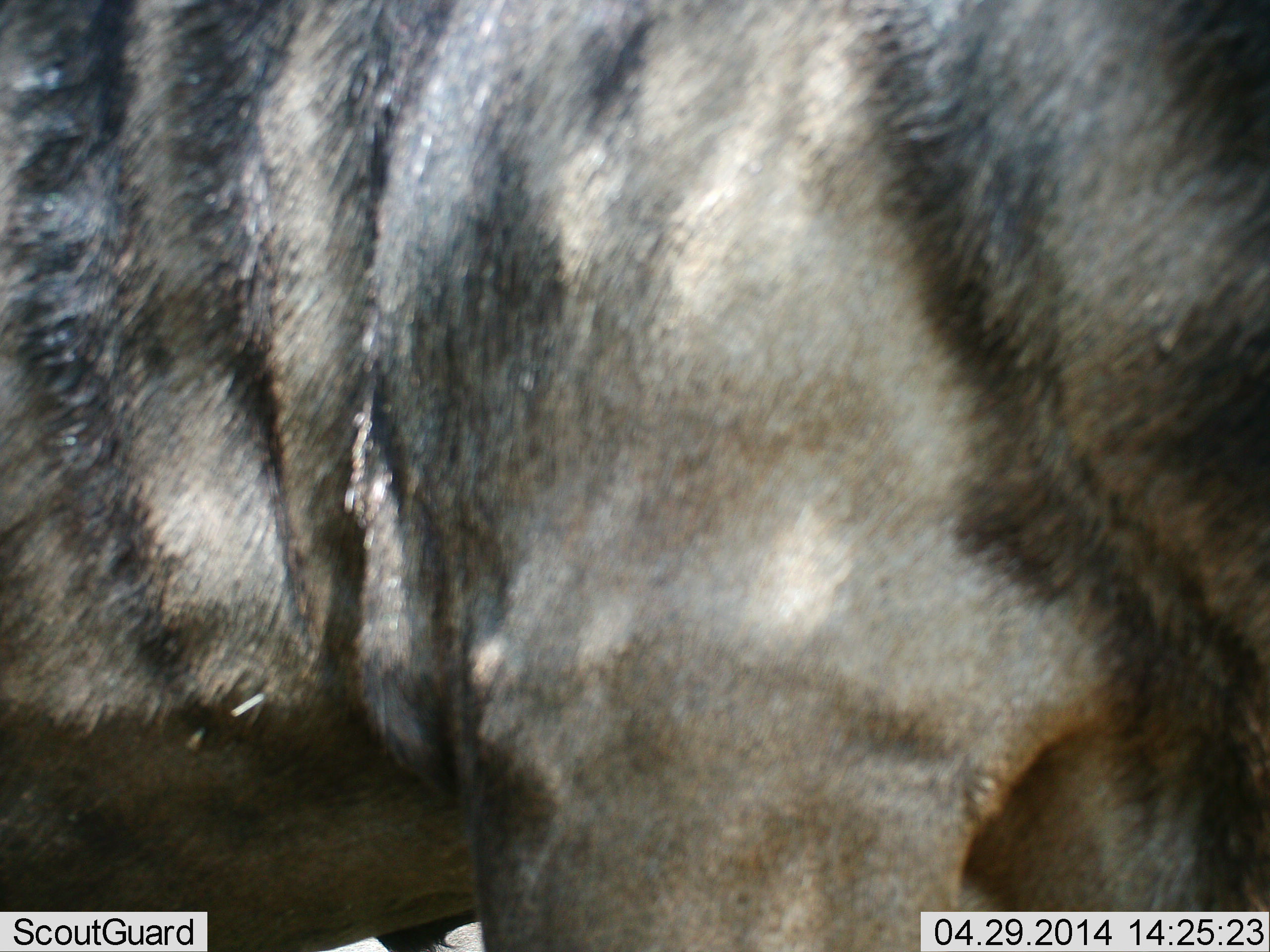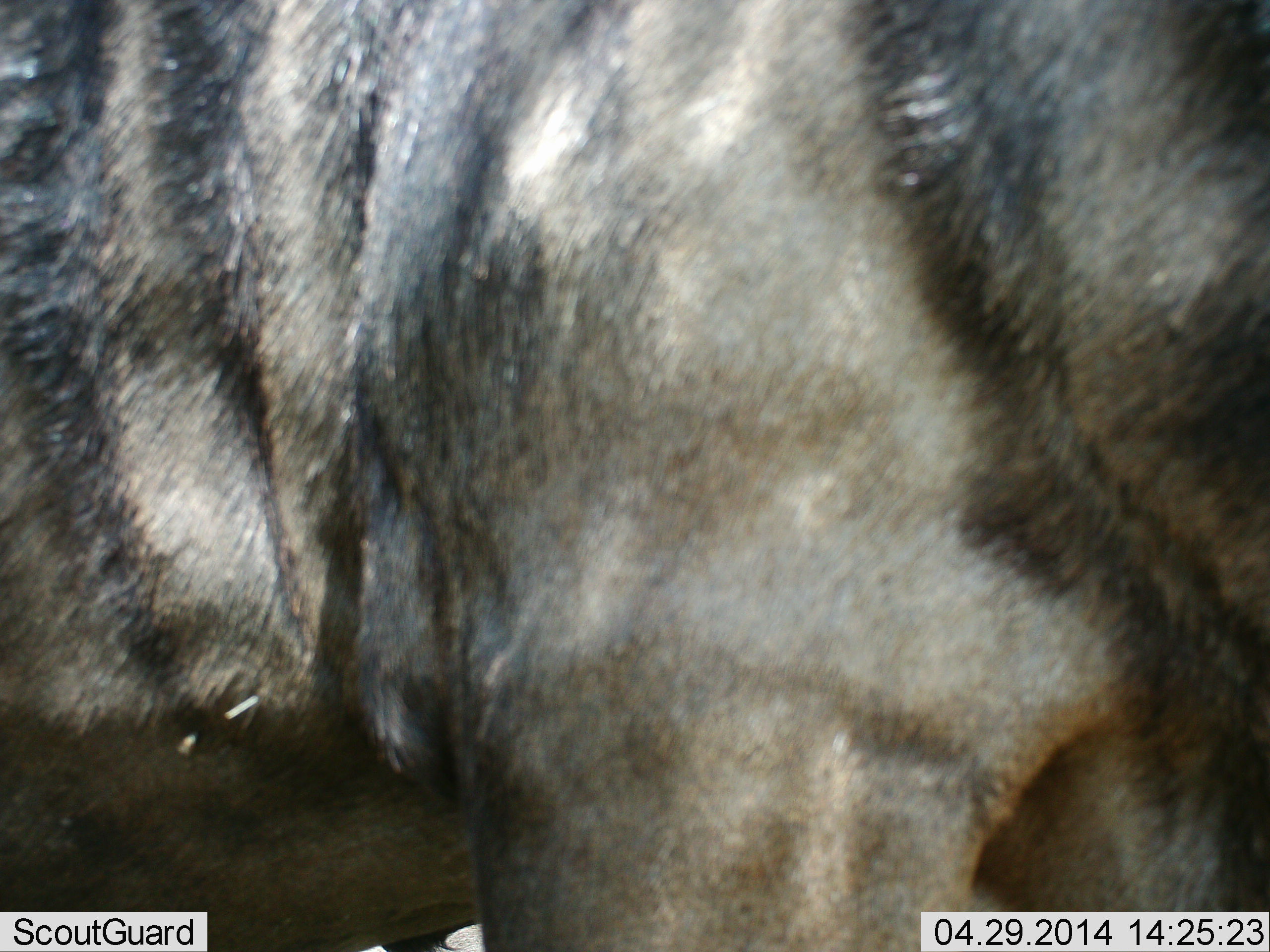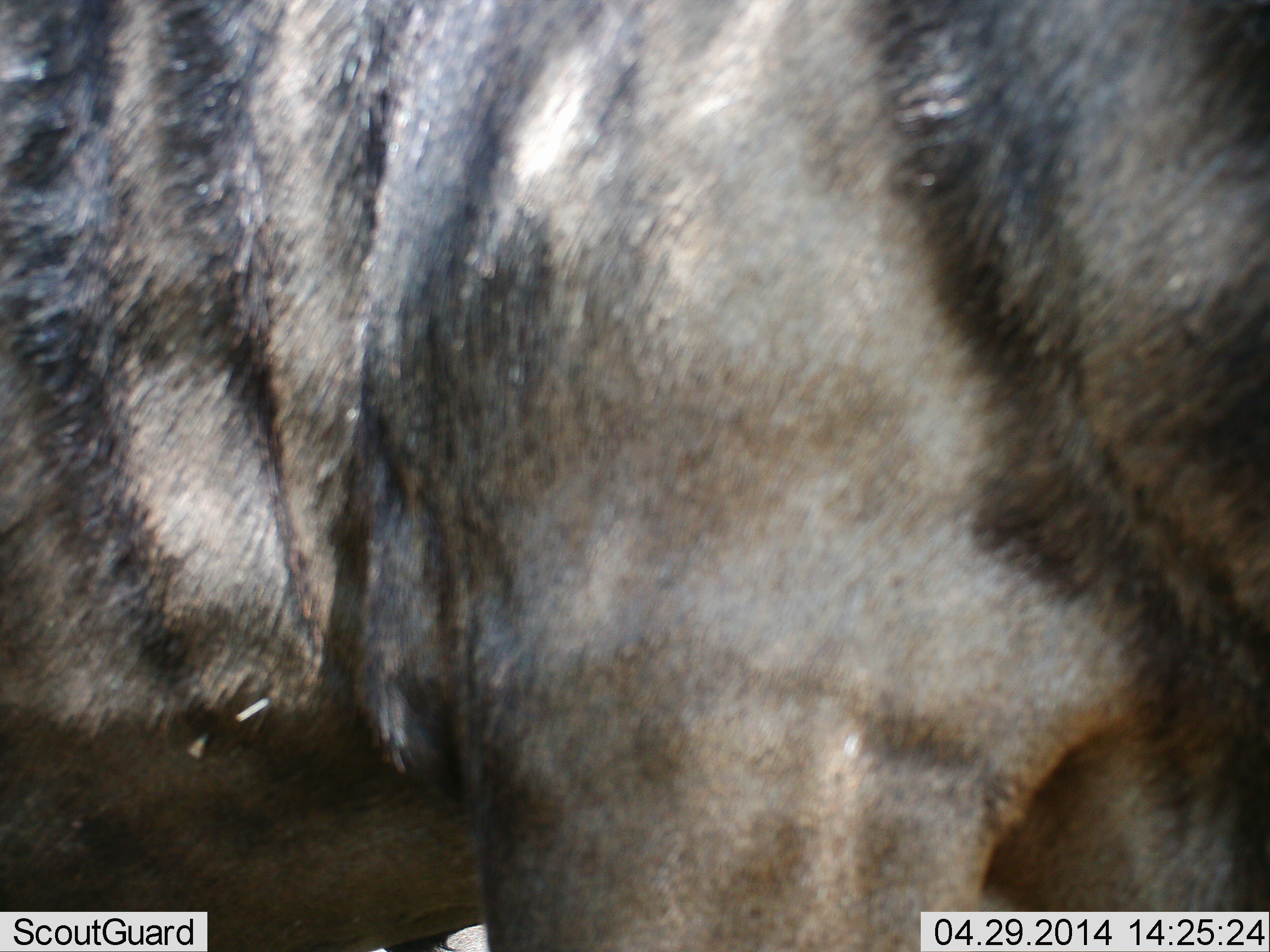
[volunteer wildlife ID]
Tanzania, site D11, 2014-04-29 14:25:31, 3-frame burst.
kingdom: Animalia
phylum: Chordata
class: Mammalia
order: Artiodactyla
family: Bovidae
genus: Connochaetes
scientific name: Connochaetes taurinus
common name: blue wildebeest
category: wildebeest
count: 1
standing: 100%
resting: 0%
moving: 0%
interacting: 0%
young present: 0%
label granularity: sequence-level